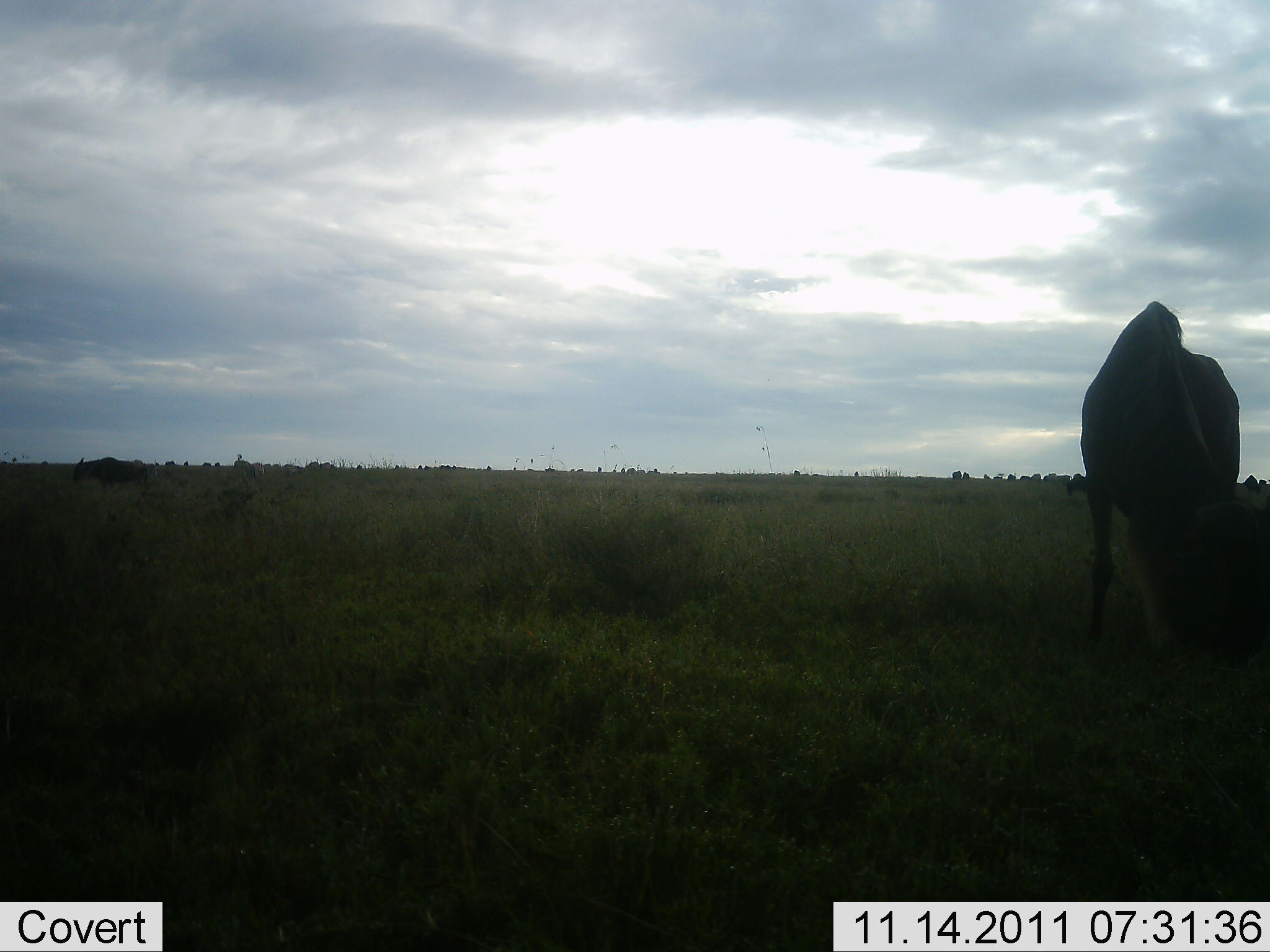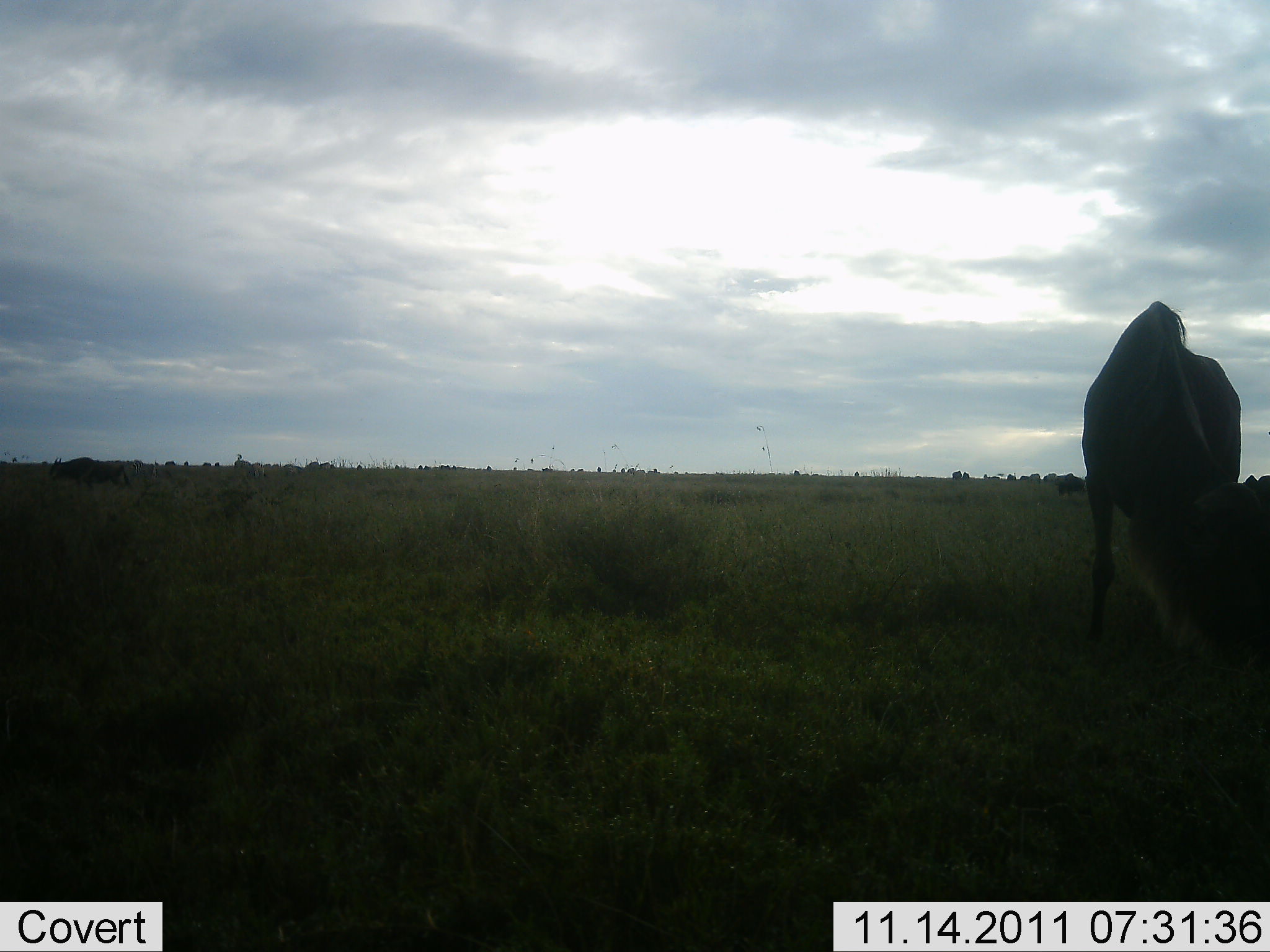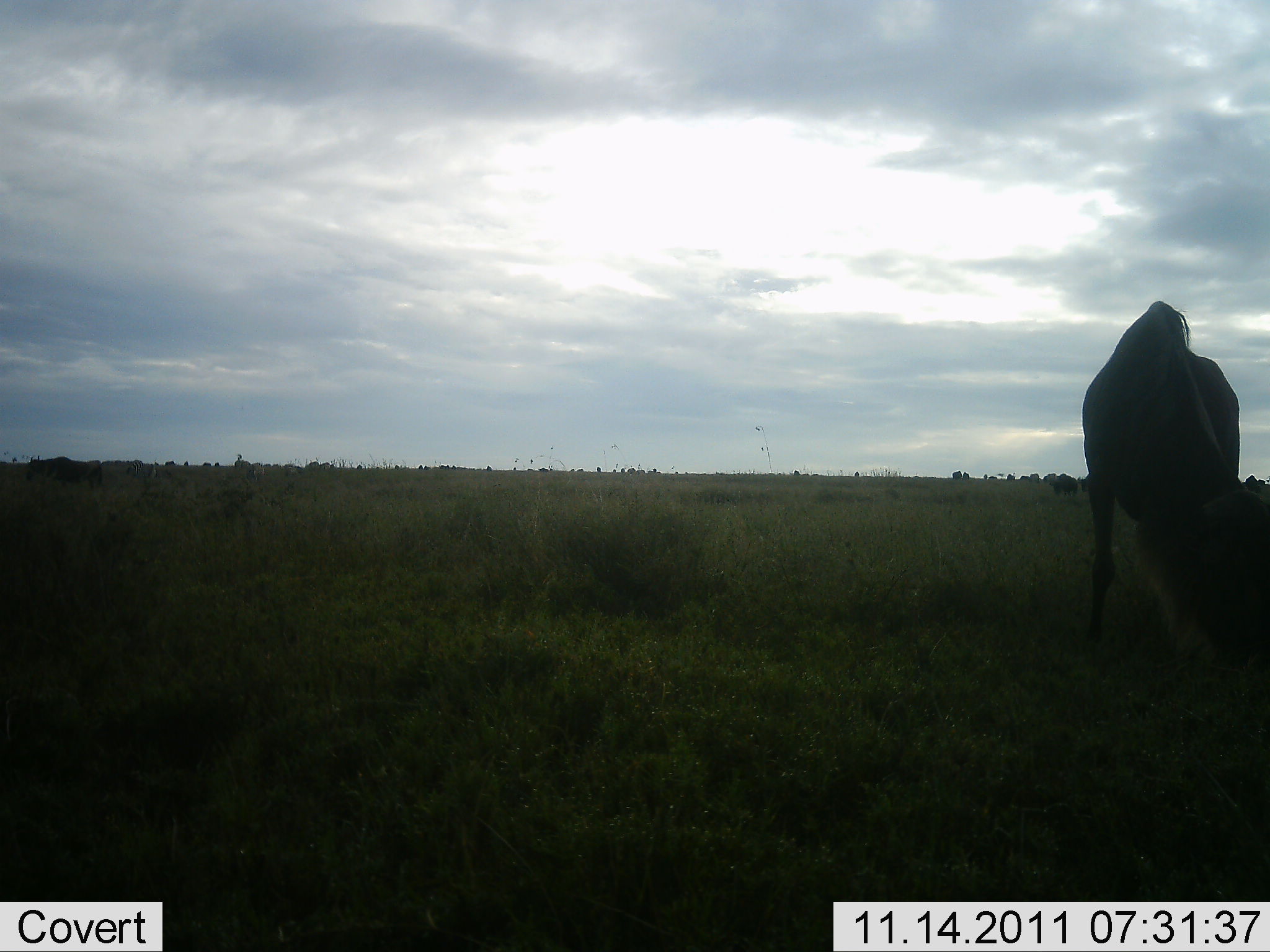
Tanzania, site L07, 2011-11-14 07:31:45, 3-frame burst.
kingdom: Animalia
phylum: Chordata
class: Mammalia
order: Artiodactyla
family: Bovidae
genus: Connochaetes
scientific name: Connochaetes taurinus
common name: blue wildebeest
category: wildebeest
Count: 2.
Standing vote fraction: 18%.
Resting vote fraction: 9%.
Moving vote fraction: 18%.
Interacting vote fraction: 0%.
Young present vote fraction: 0%.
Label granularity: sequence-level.